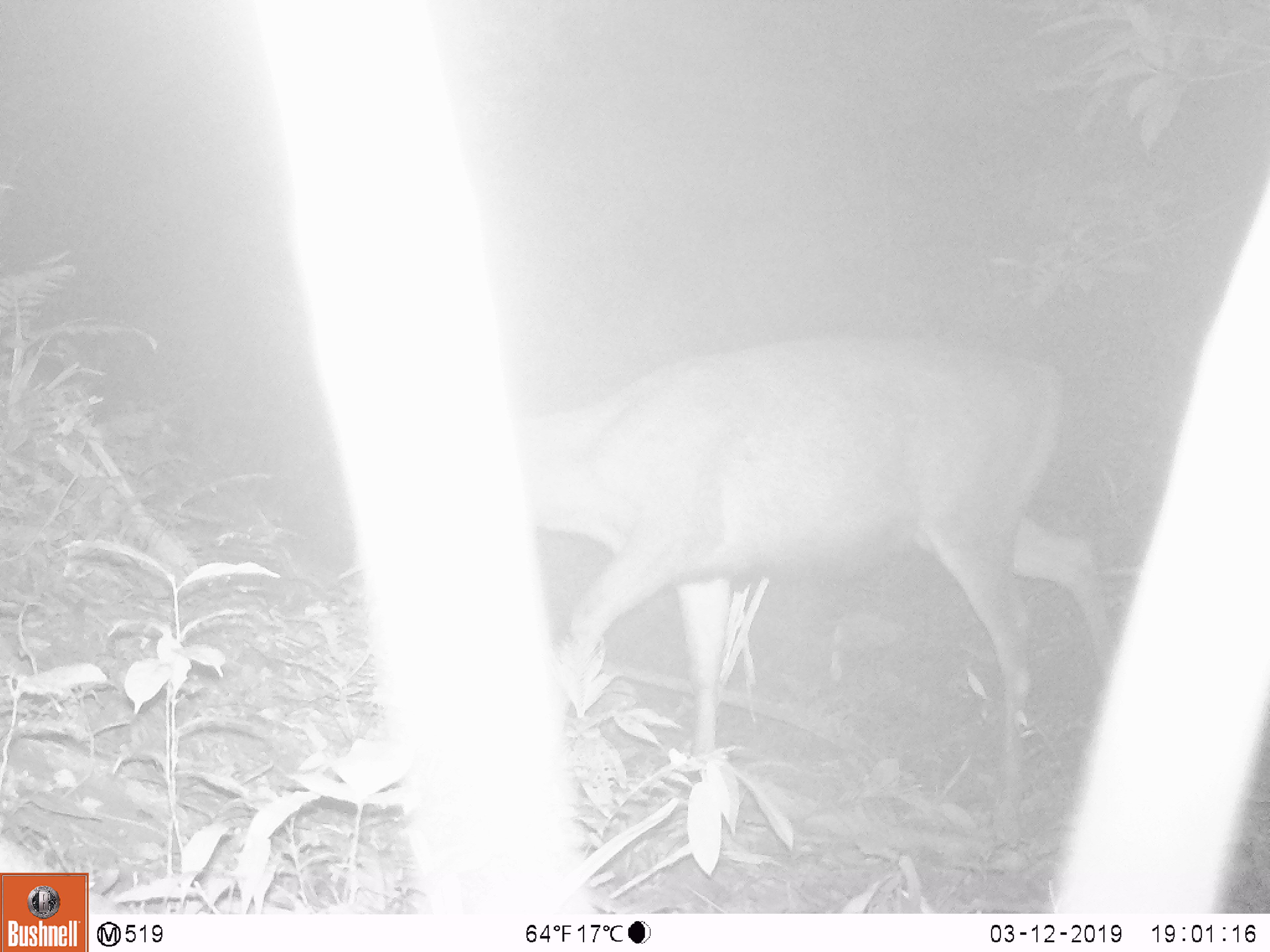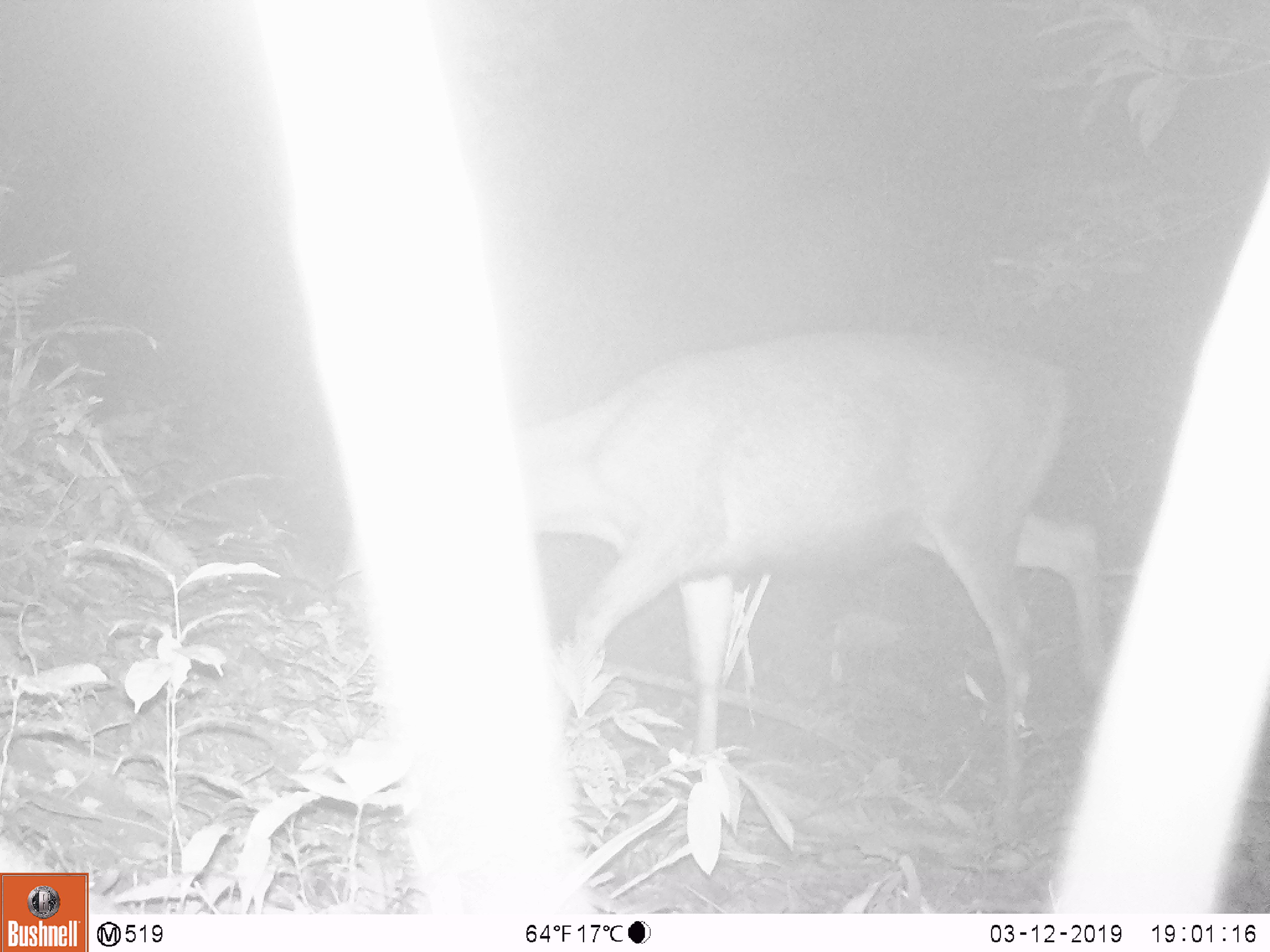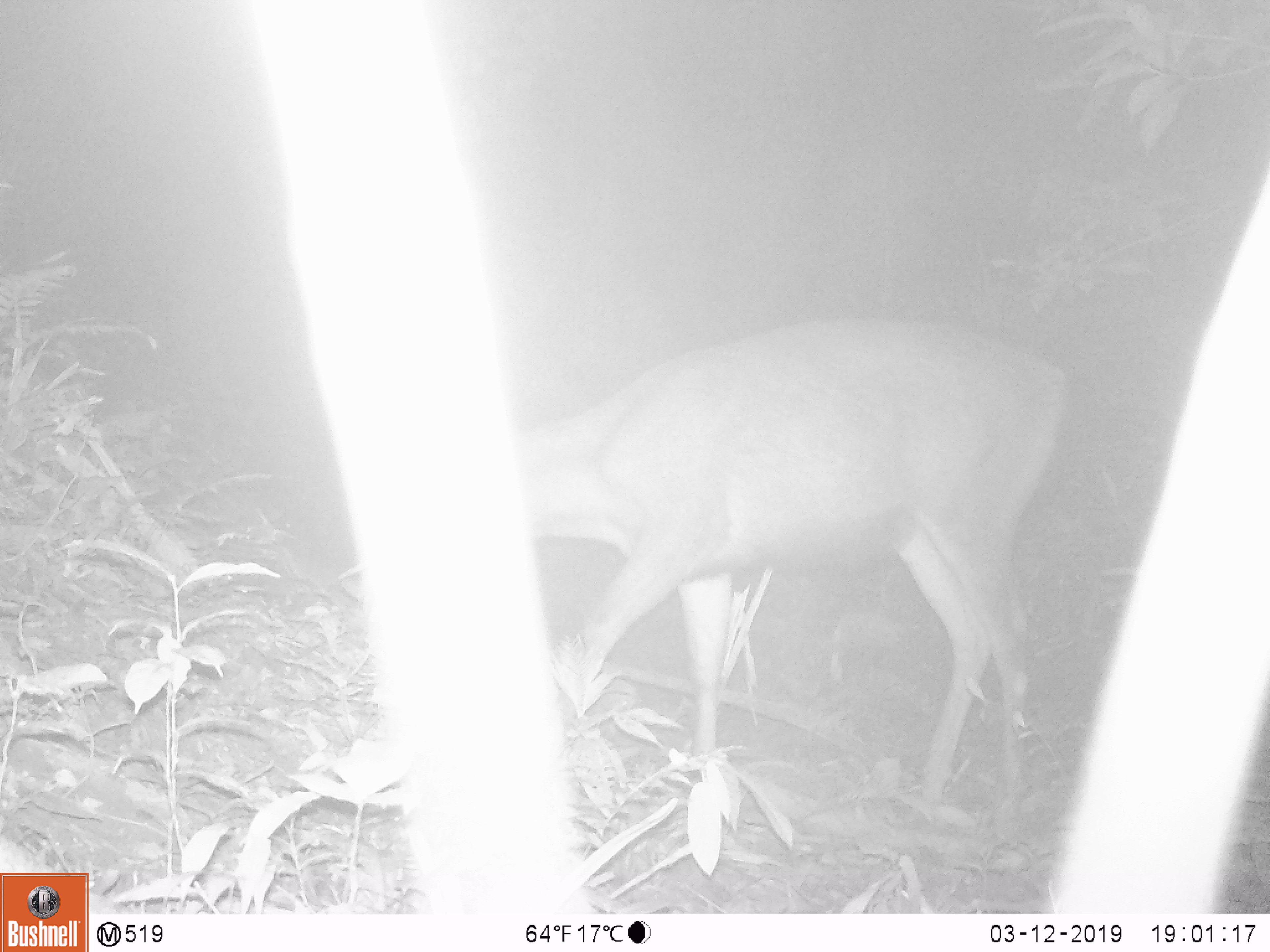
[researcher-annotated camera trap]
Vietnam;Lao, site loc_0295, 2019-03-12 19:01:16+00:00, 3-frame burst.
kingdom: Animalia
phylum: Chordata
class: Mammalia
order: Artiodactyla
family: Cervidae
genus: Rusa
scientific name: Rusa unicolor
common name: sambar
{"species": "sambar (Rusa unicolor)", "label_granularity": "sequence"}